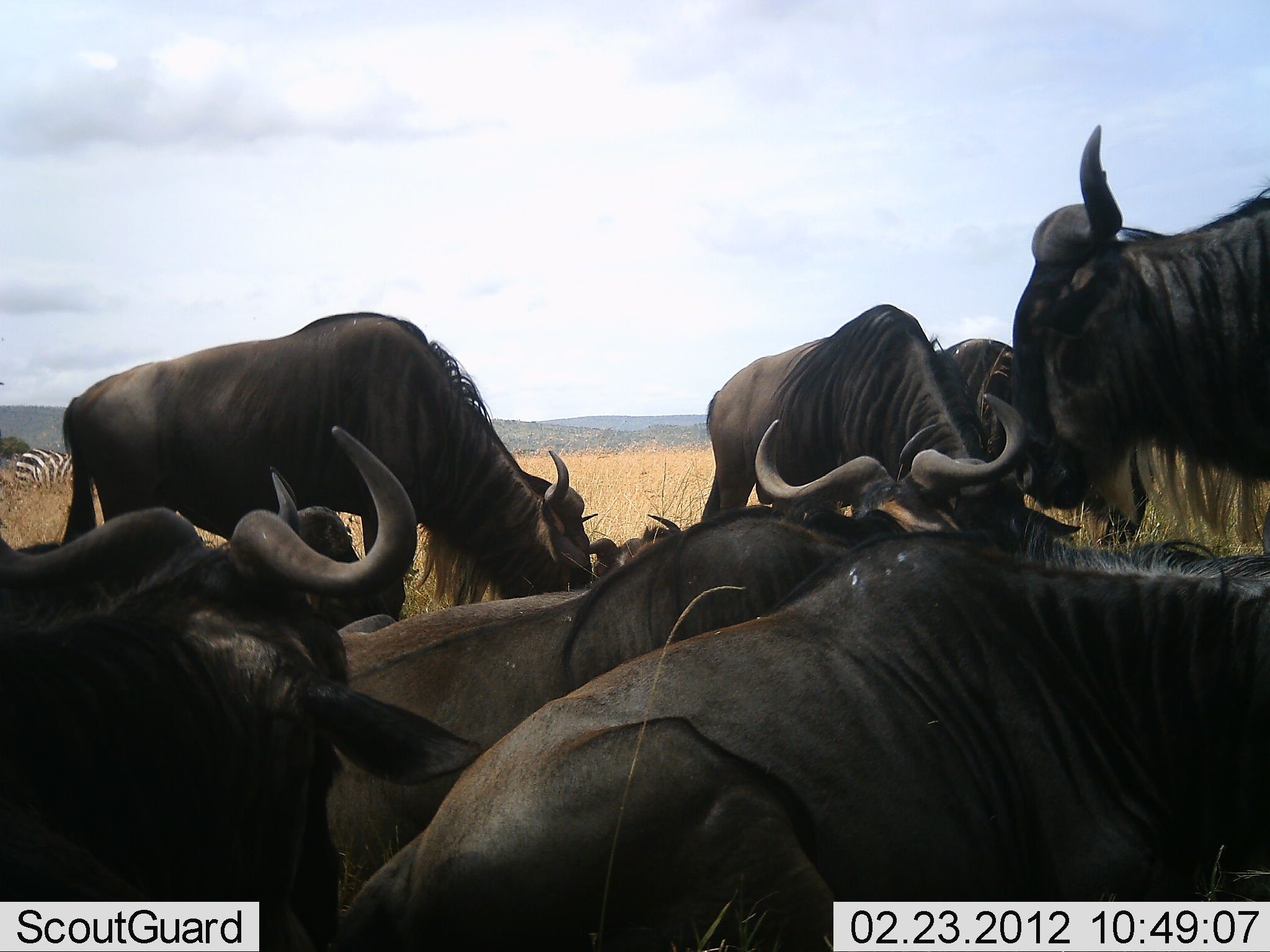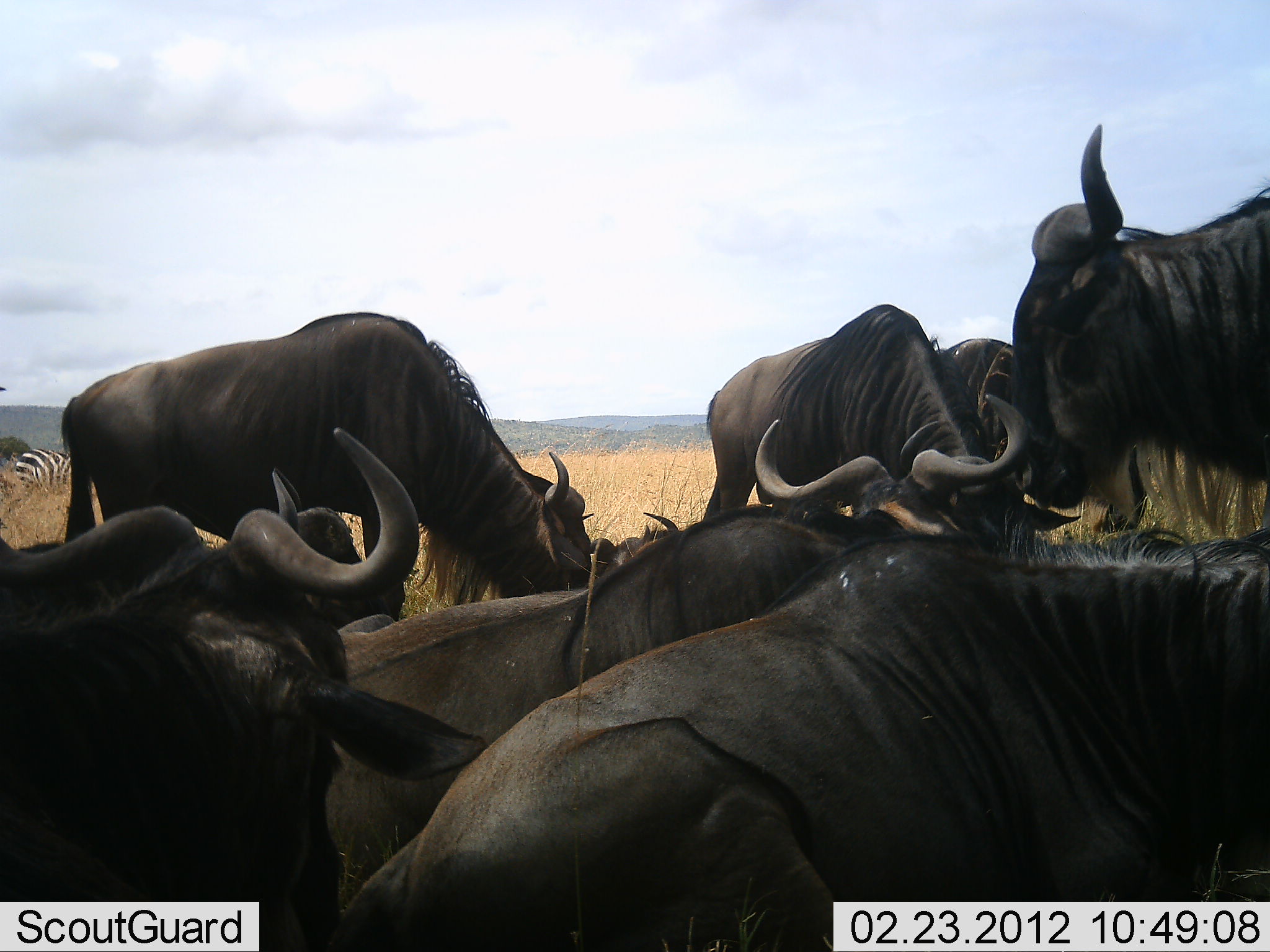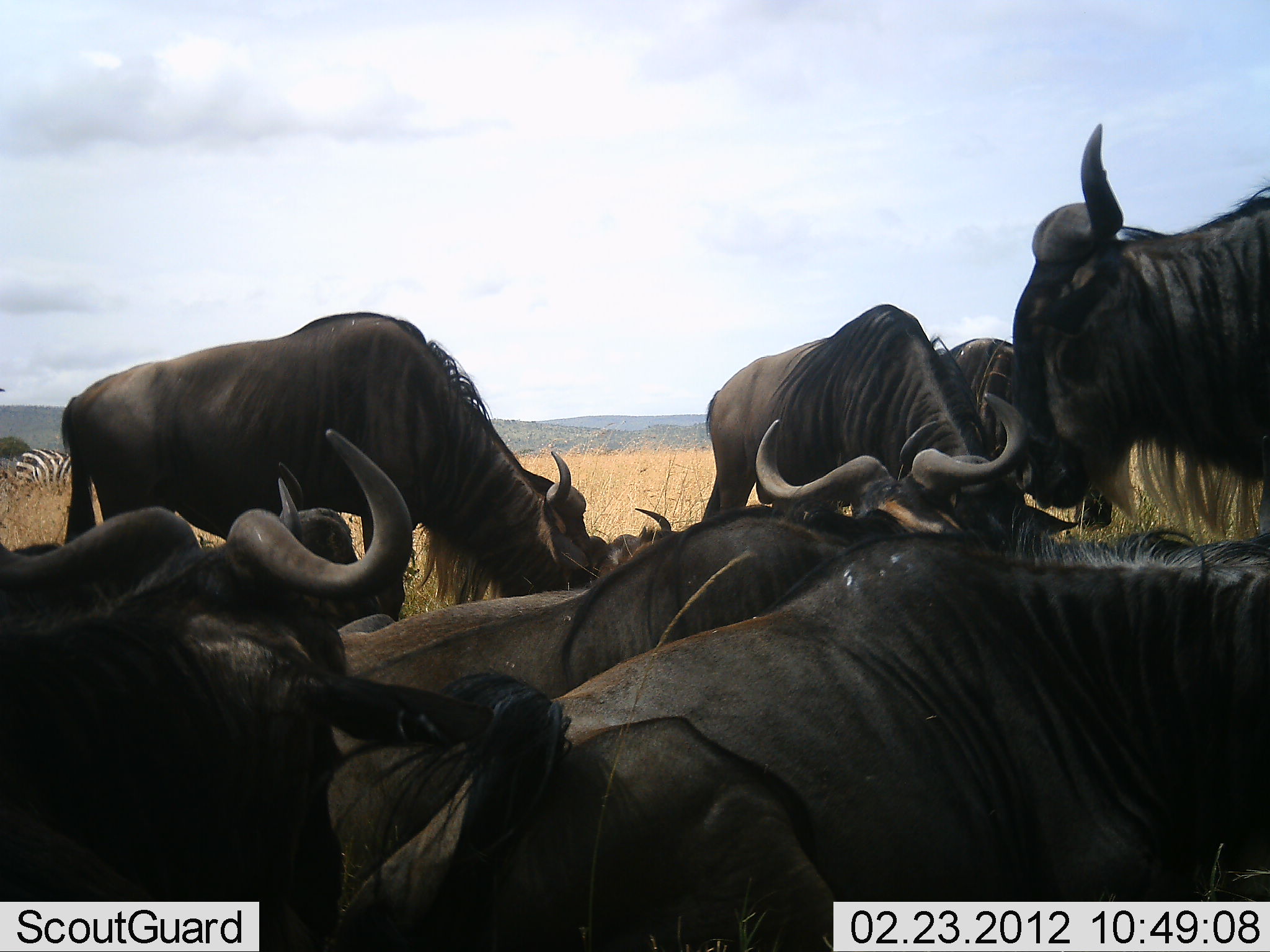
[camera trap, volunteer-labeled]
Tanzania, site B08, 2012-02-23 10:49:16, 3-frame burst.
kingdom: Animalia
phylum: Chordata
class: Mammalia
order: Artiodactyla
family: Bovidae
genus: Connochaetes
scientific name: Connochaetes taurinus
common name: blue wildebeest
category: wildebeest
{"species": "wildebeest (blue wildebeest) (Connochaetes taurinus)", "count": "8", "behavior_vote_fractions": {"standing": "50%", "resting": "91%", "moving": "5%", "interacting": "5%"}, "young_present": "0%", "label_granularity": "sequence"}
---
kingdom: Animalia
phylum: Chordata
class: Mammalia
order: Perissodactyla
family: Equidae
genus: Equus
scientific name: Equus quagga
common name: plains zebra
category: zebra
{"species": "zebra (plains zebra) (Equus quagga)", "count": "1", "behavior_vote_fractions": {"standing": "76%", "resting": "0%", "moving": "0%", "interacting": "0%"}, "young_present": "0%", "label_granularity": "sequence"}